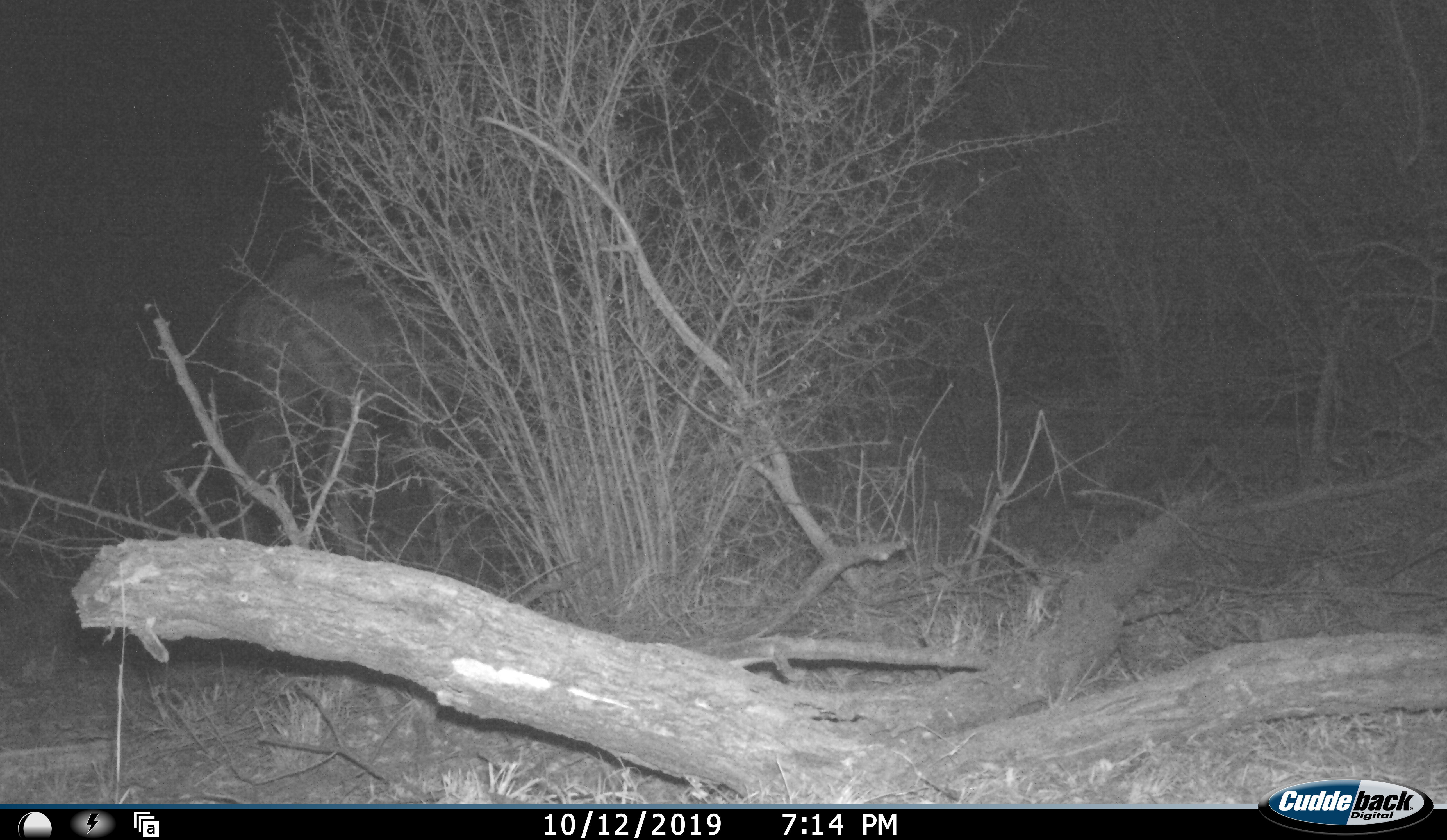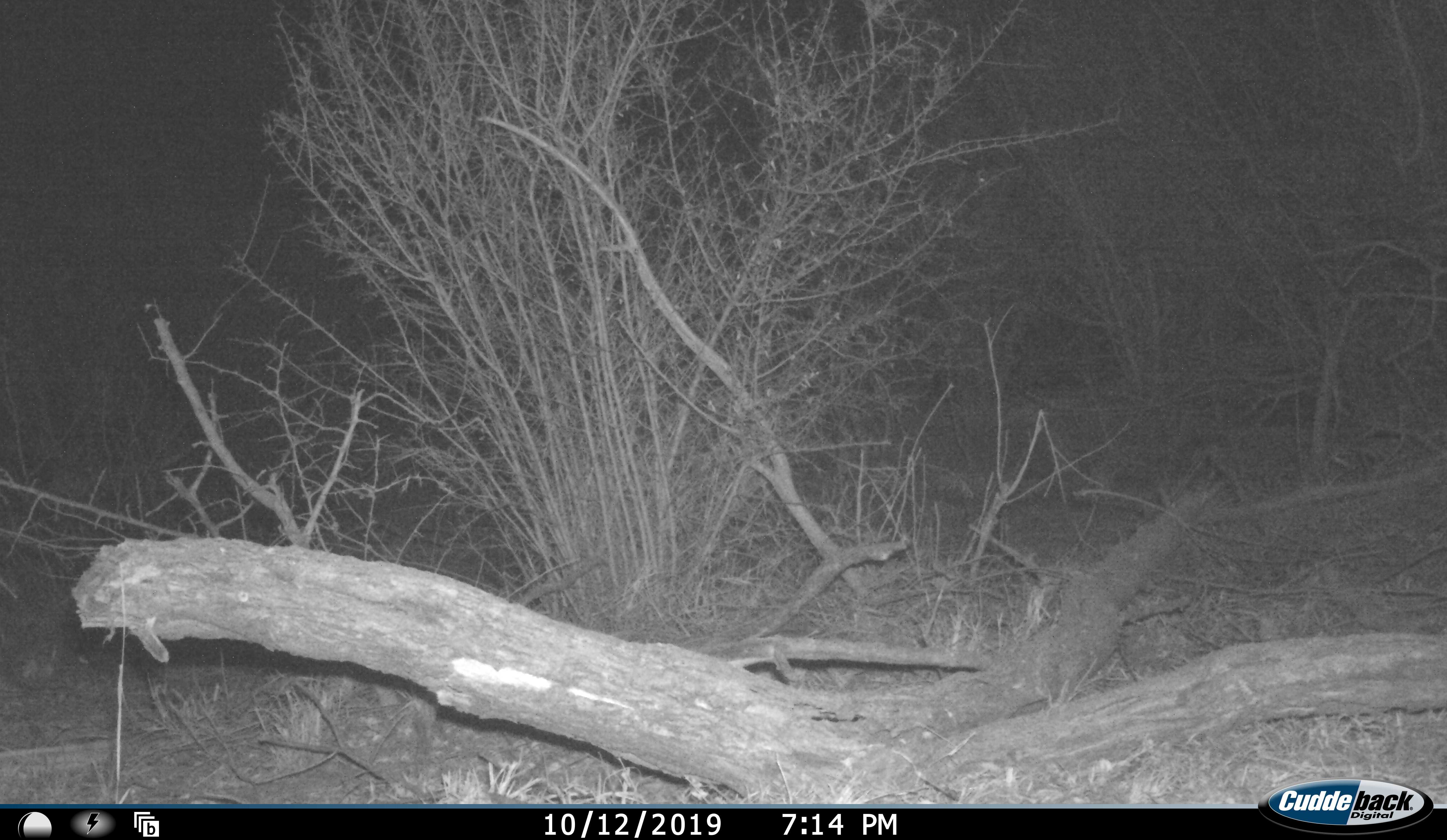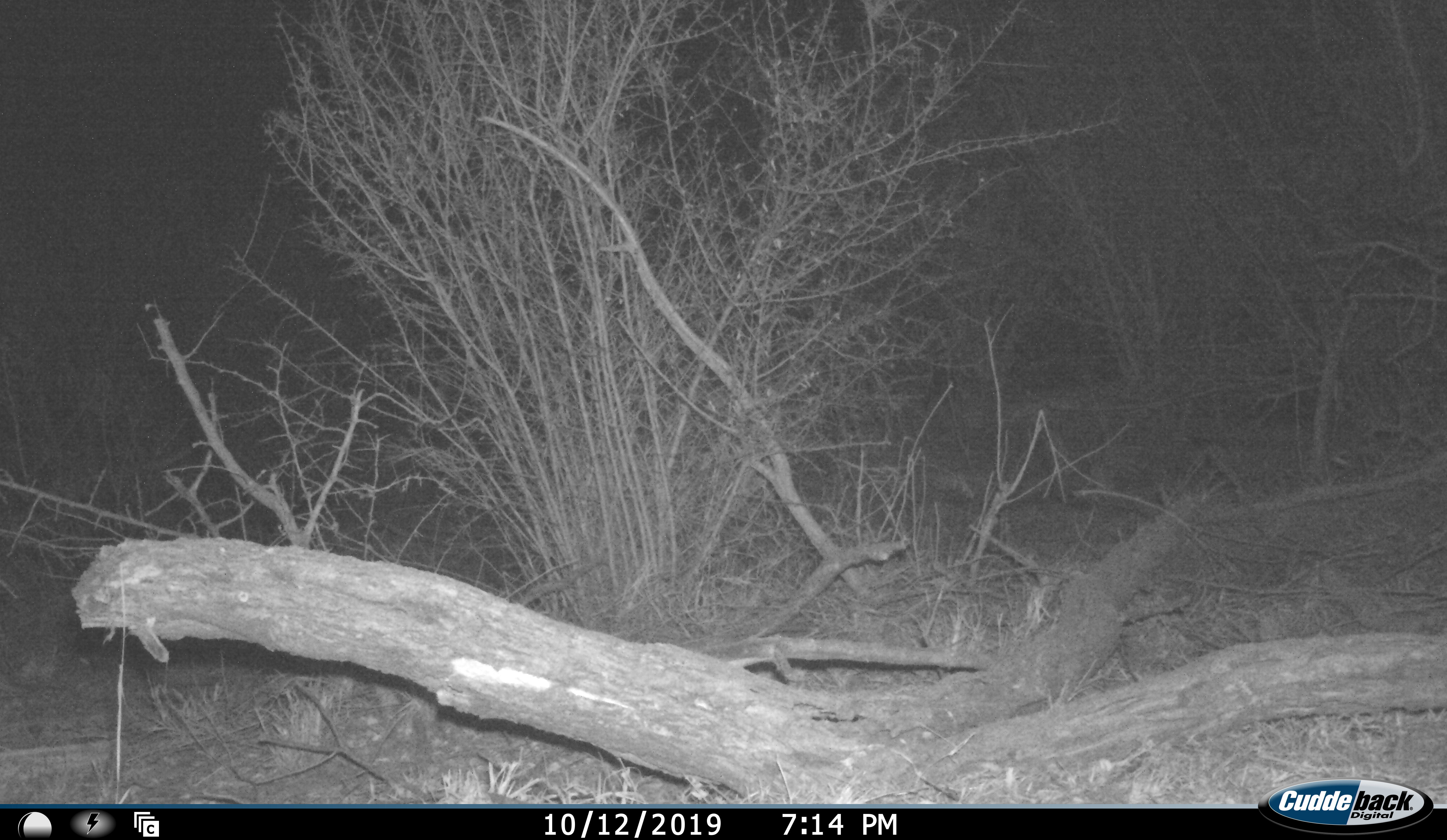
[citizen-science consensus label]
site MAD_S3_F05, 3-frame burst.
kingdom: Animalia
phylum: Chordata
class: Mammalia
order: Artiodactyla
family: Bovidae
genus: Aepyceros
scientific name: Aepyceros melampus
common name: impala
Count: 1.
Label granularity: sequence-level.